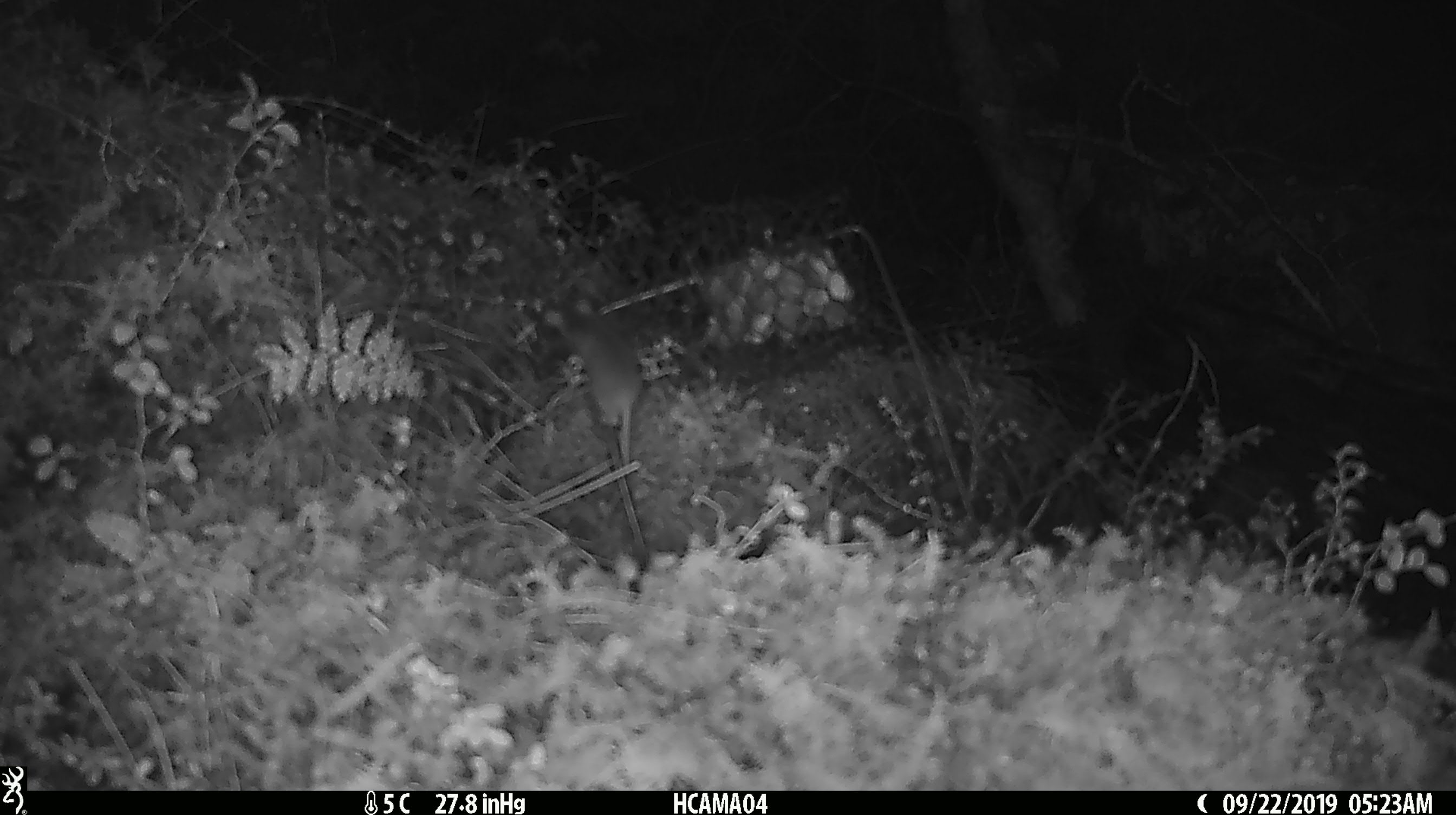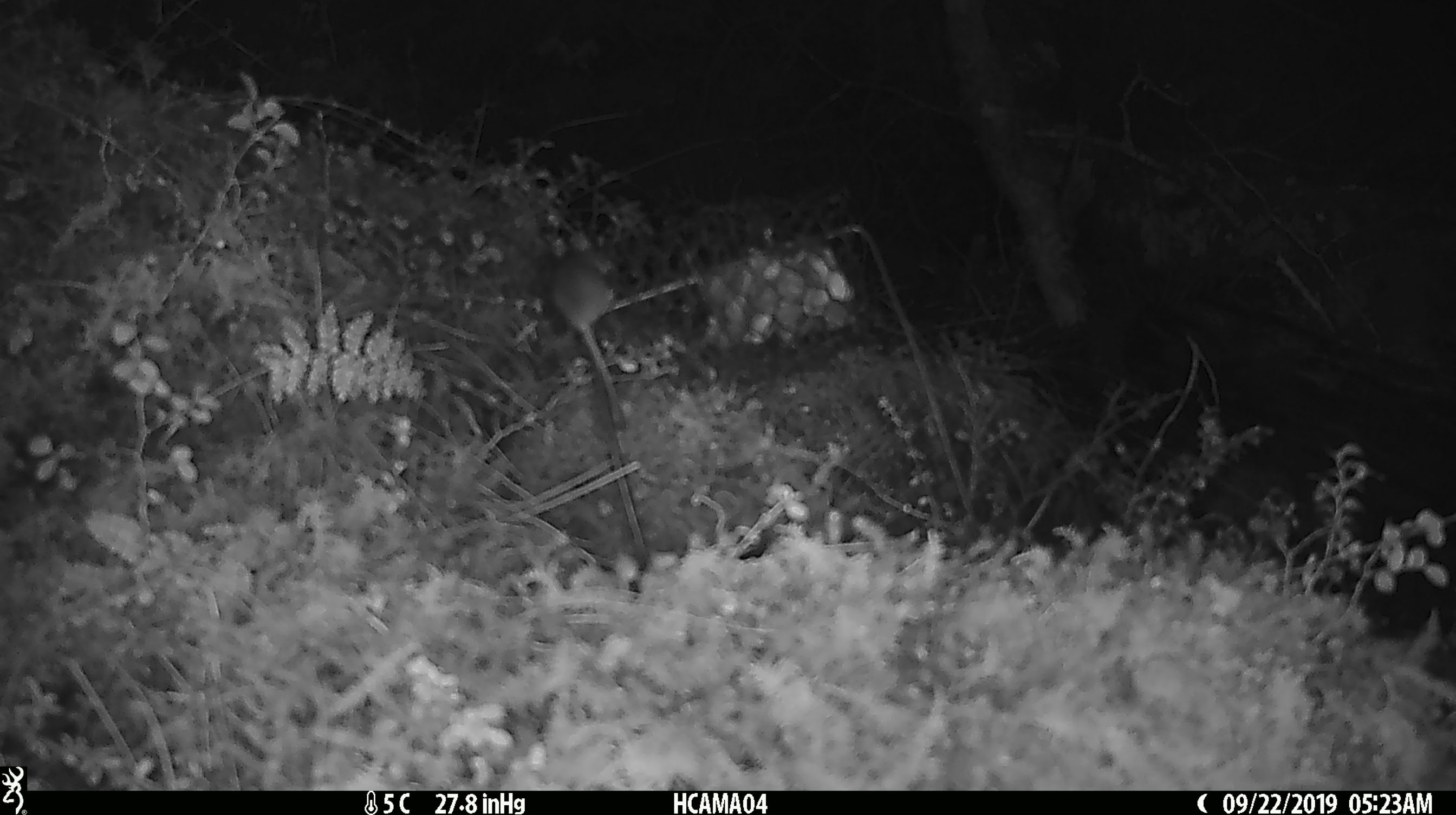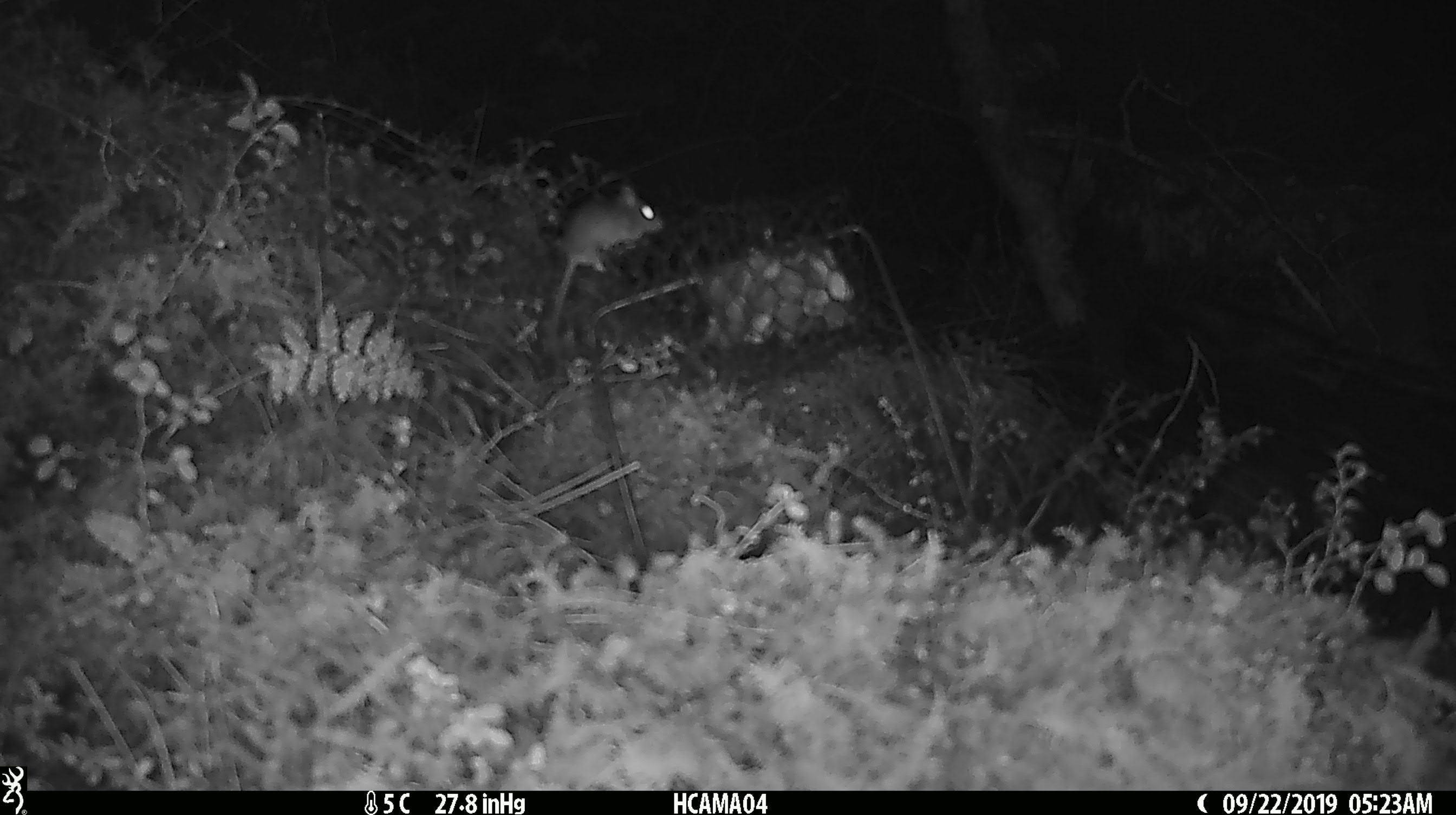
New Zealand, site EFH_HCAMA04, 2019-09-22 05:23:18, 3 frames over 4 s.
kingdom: Animalia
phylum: Chordata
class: Mammalia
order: Rodentia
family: Muridae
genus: Mus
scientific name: Mus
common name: mouse